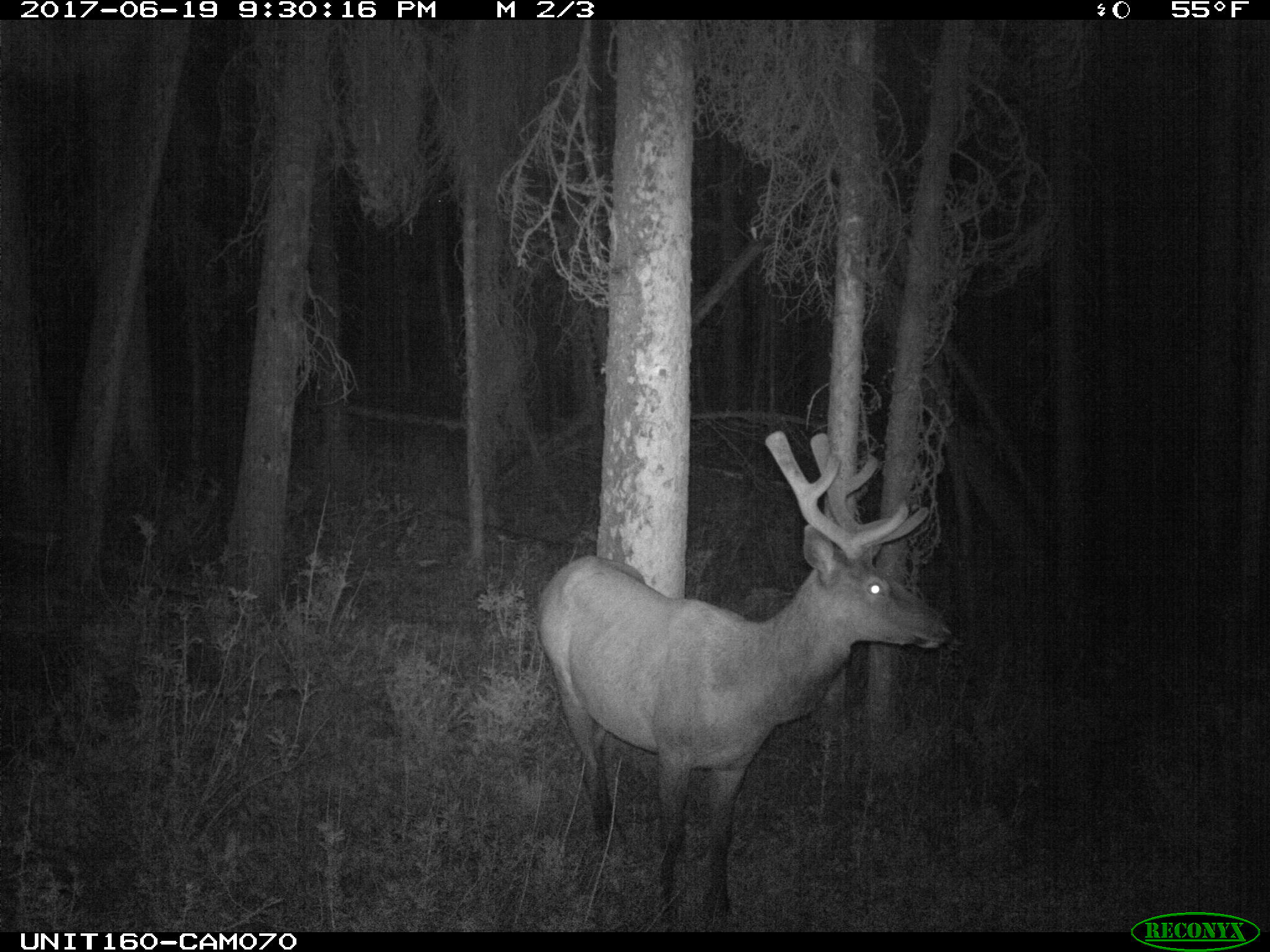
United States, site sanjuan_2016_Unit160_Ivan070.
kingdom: Animalia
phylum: Chordata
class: Mammalia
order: Artiodactyla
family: Cervidae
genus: Cervus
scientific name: Cervus elaphus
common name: red deer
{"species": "Cervus elaphus (red deer)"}